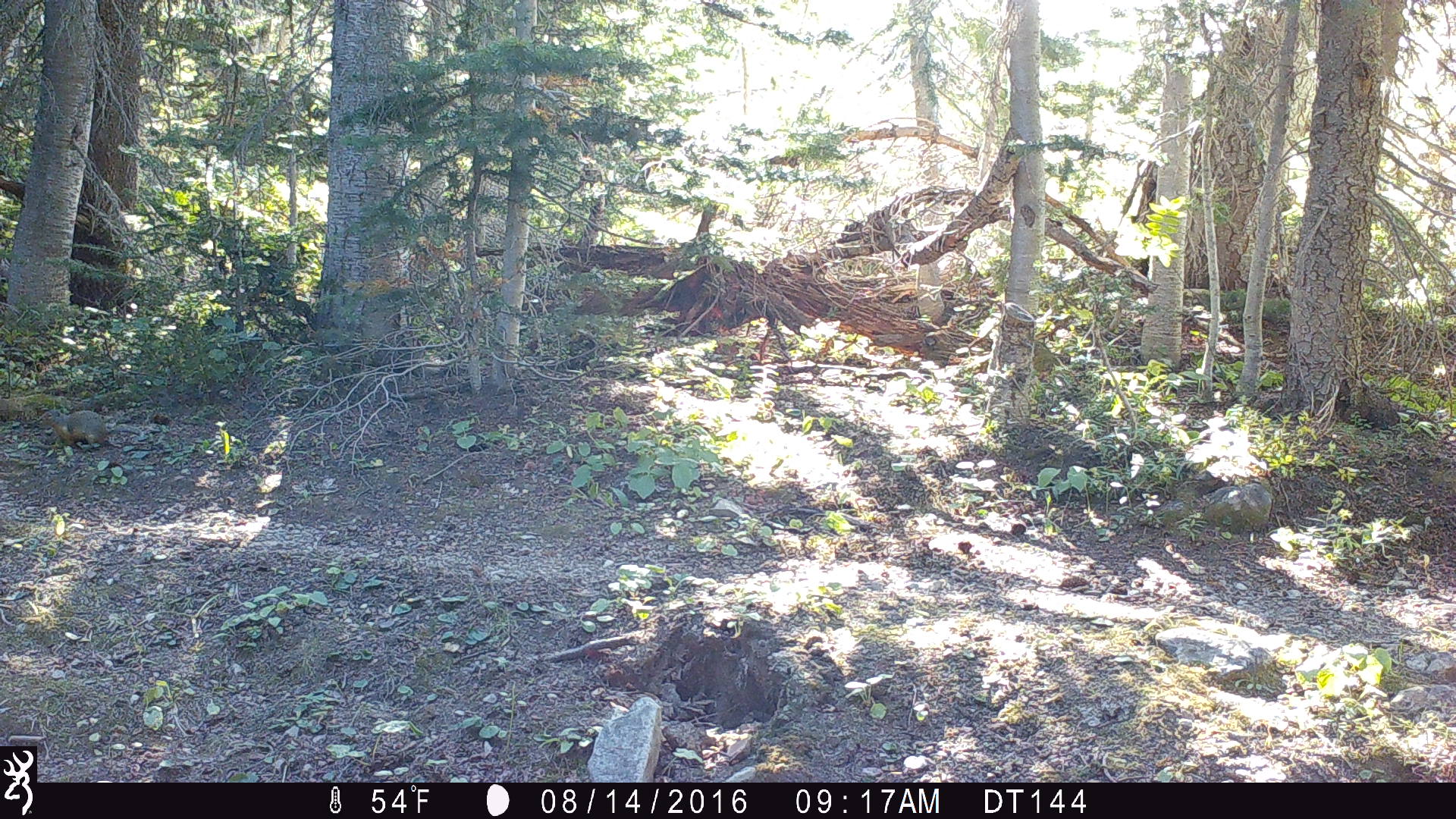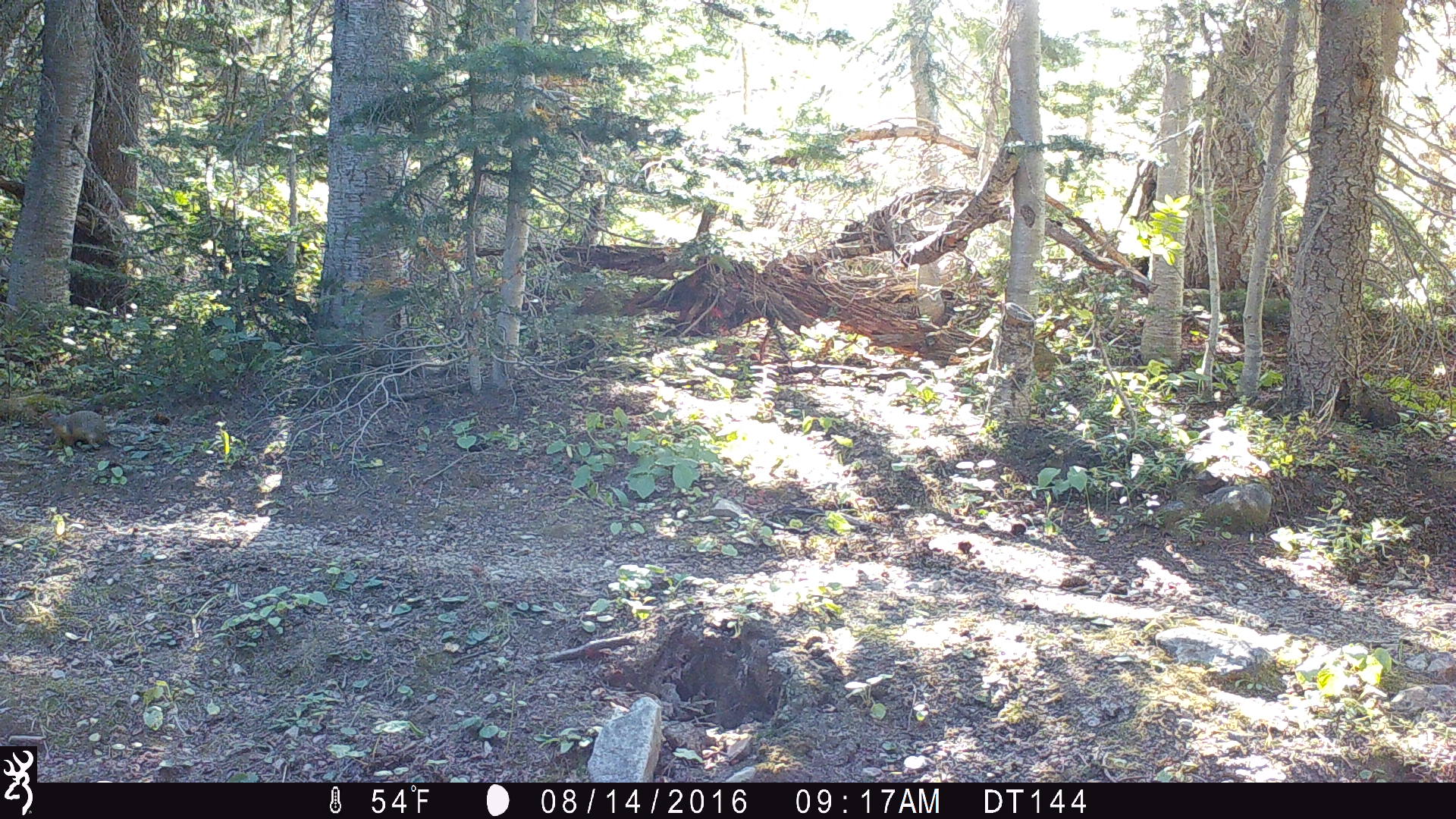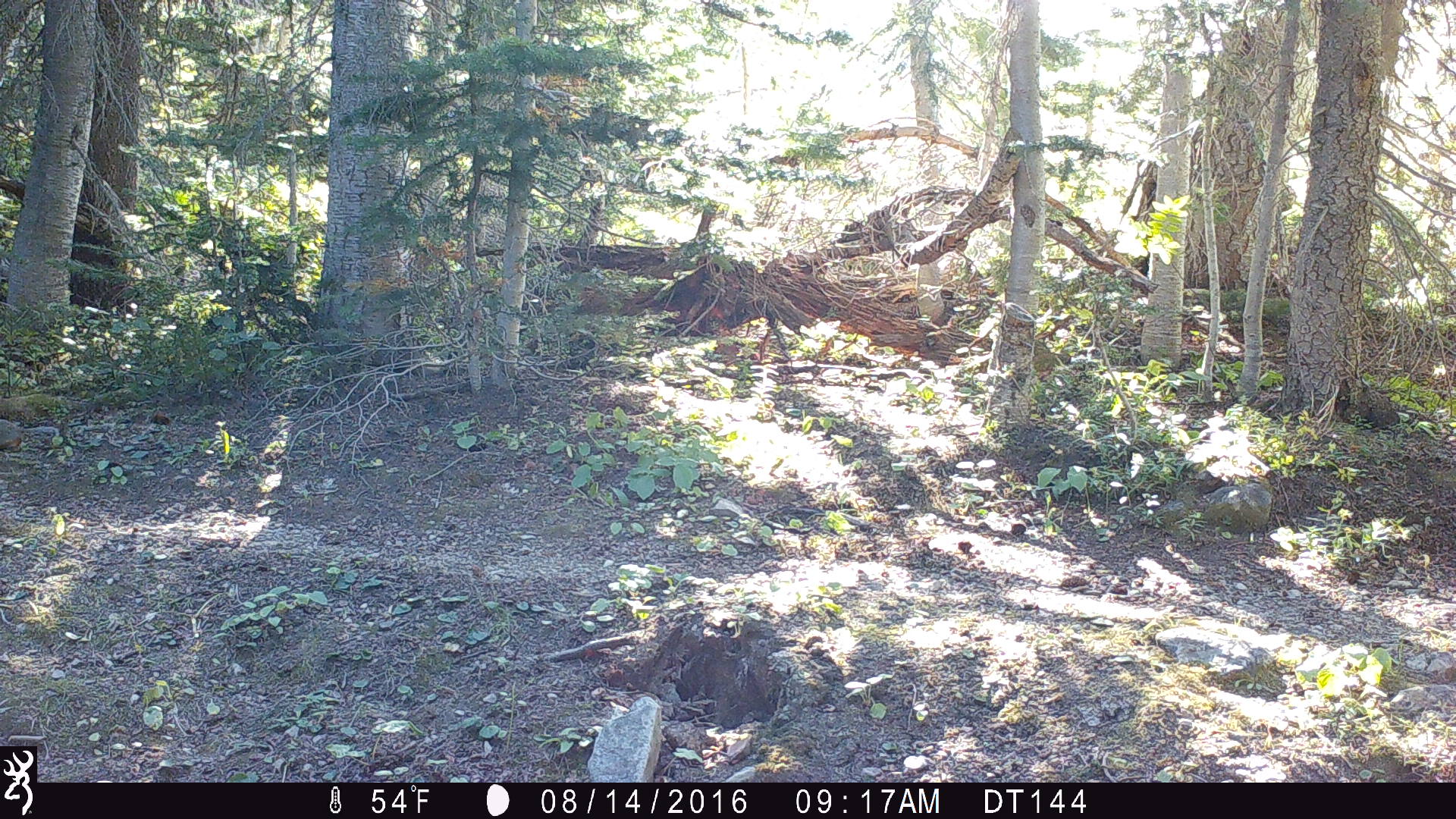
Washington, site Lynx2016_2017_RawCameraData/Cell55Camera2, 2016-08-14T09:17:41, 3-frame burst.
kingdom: Animalia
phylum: Chordata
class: Mammalia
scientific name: Mammalia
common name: small mammal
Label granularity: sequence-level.